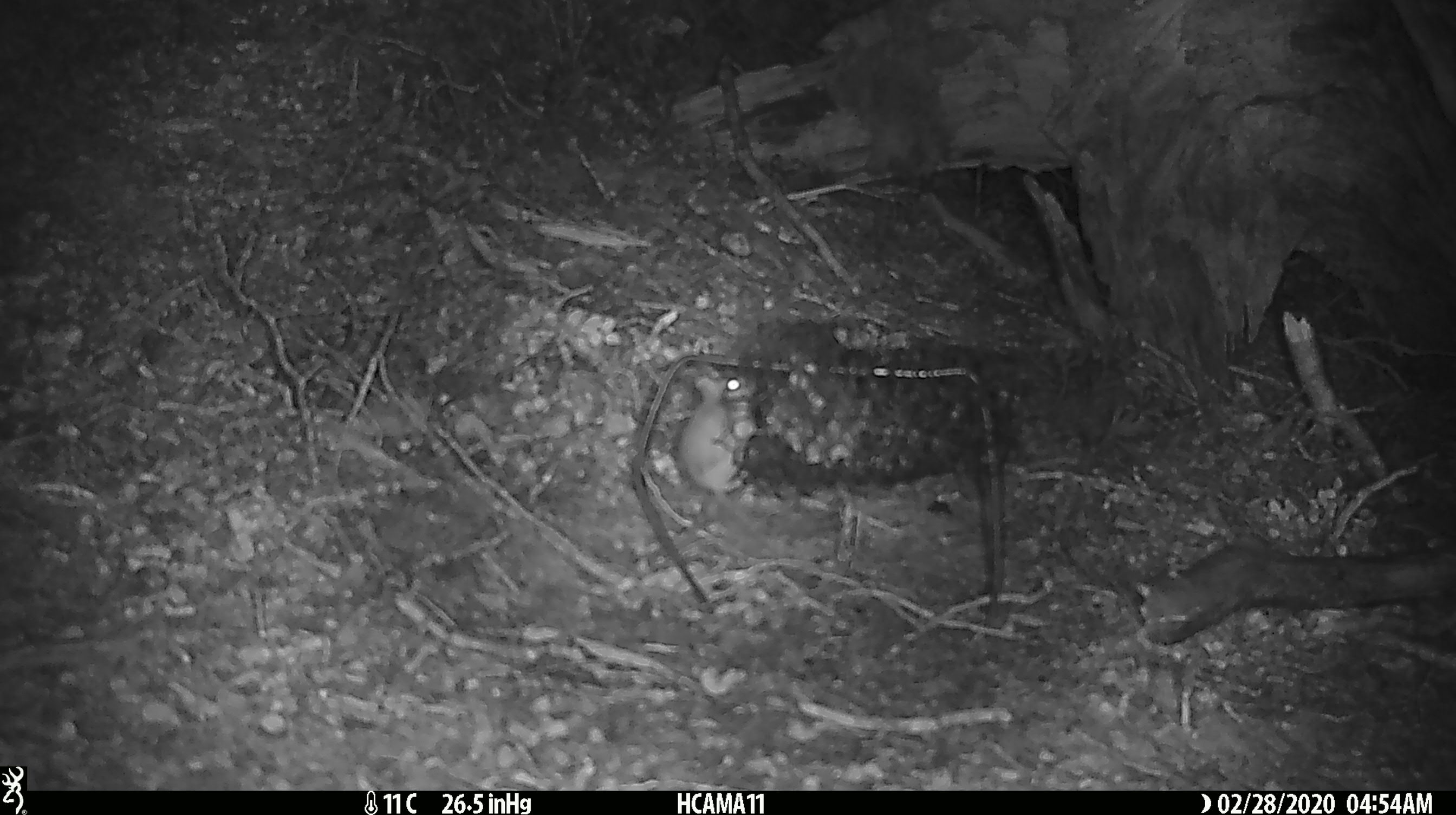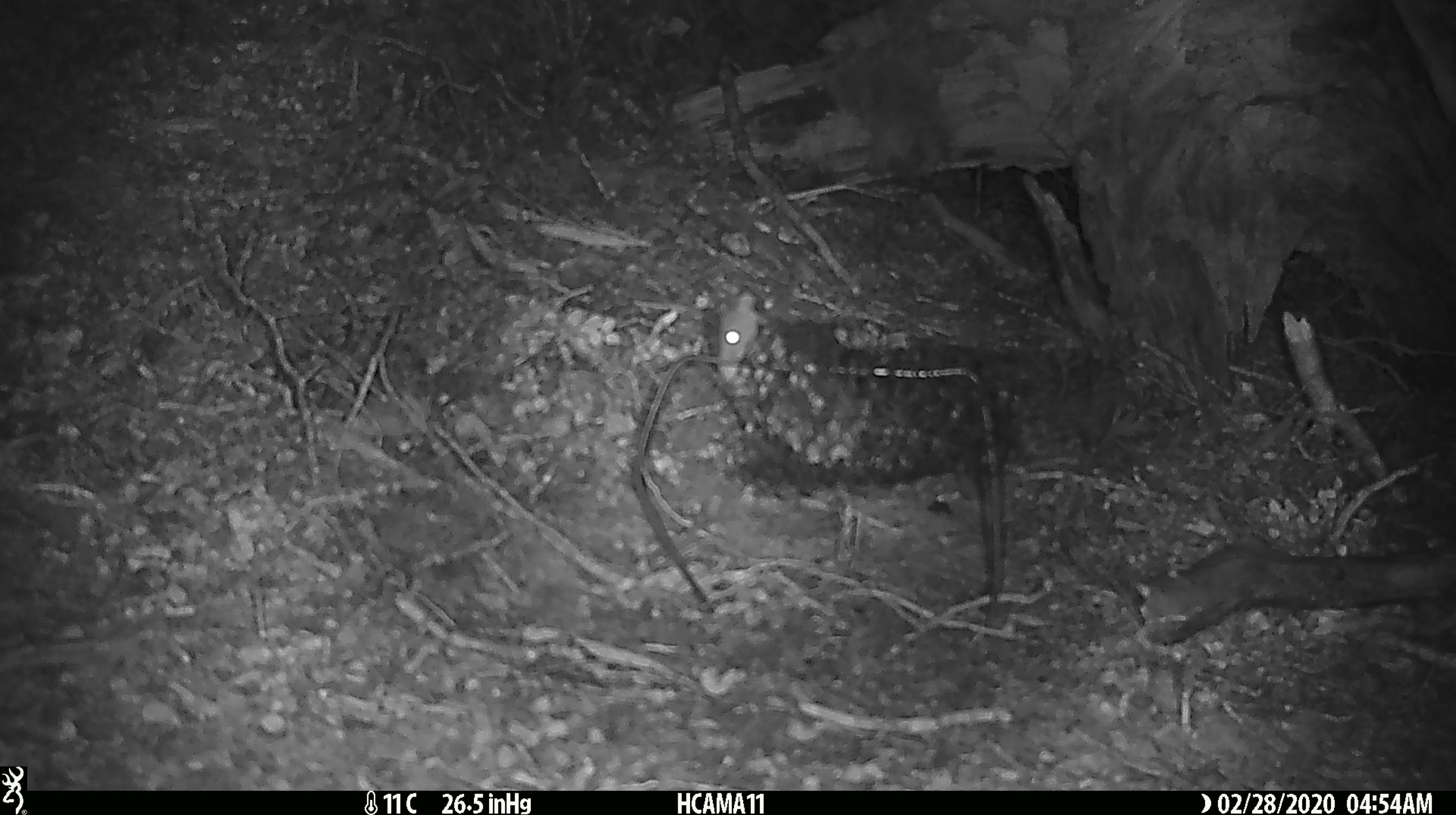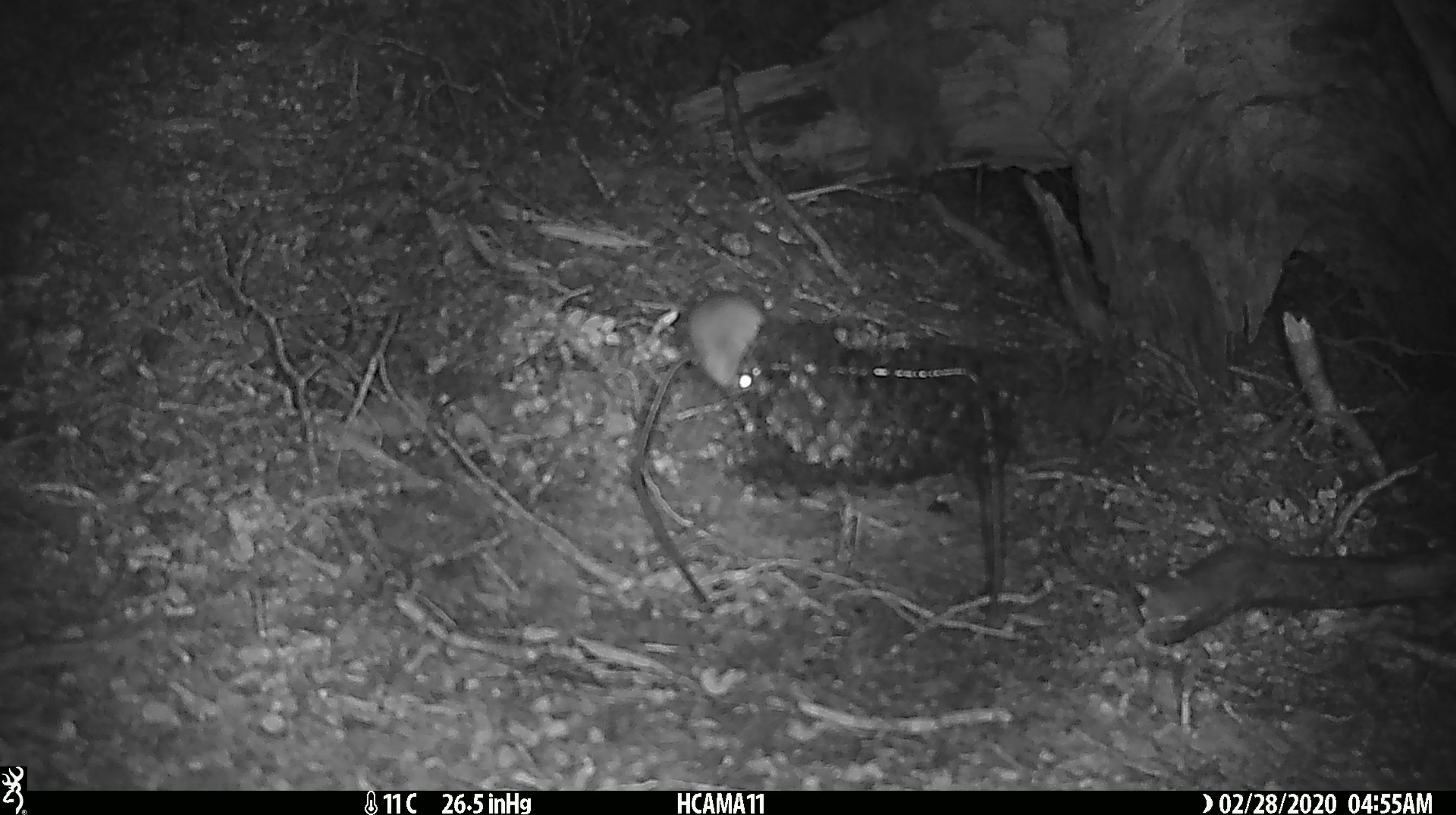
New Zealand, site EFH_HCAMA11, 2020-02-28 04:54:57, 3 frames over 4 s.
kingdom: Animalia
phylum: Chordata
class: Mammalia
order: Rodentia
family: Muridae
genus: Mus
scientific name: Mus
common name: mouse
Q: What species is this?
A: Mouse (Mus).